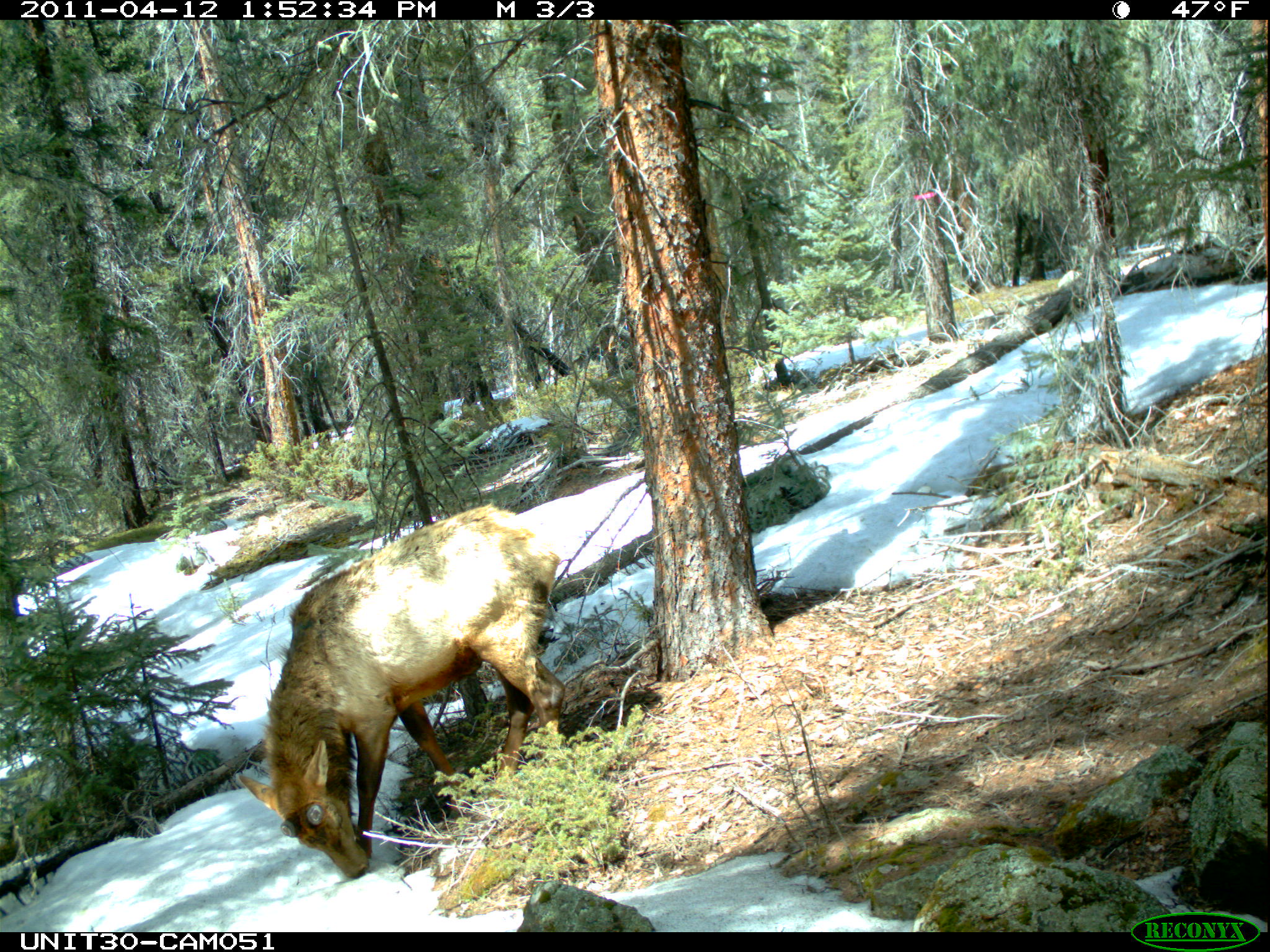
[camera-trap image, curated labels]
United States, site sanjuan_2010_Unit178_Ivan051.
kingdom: Animalia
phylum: Chordata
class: Mammalia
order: Artiodactyla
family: Cervidae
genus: Cervus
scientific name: Cervus elaphus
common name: red deer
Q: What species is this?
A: Cervus elaphus (red deer).